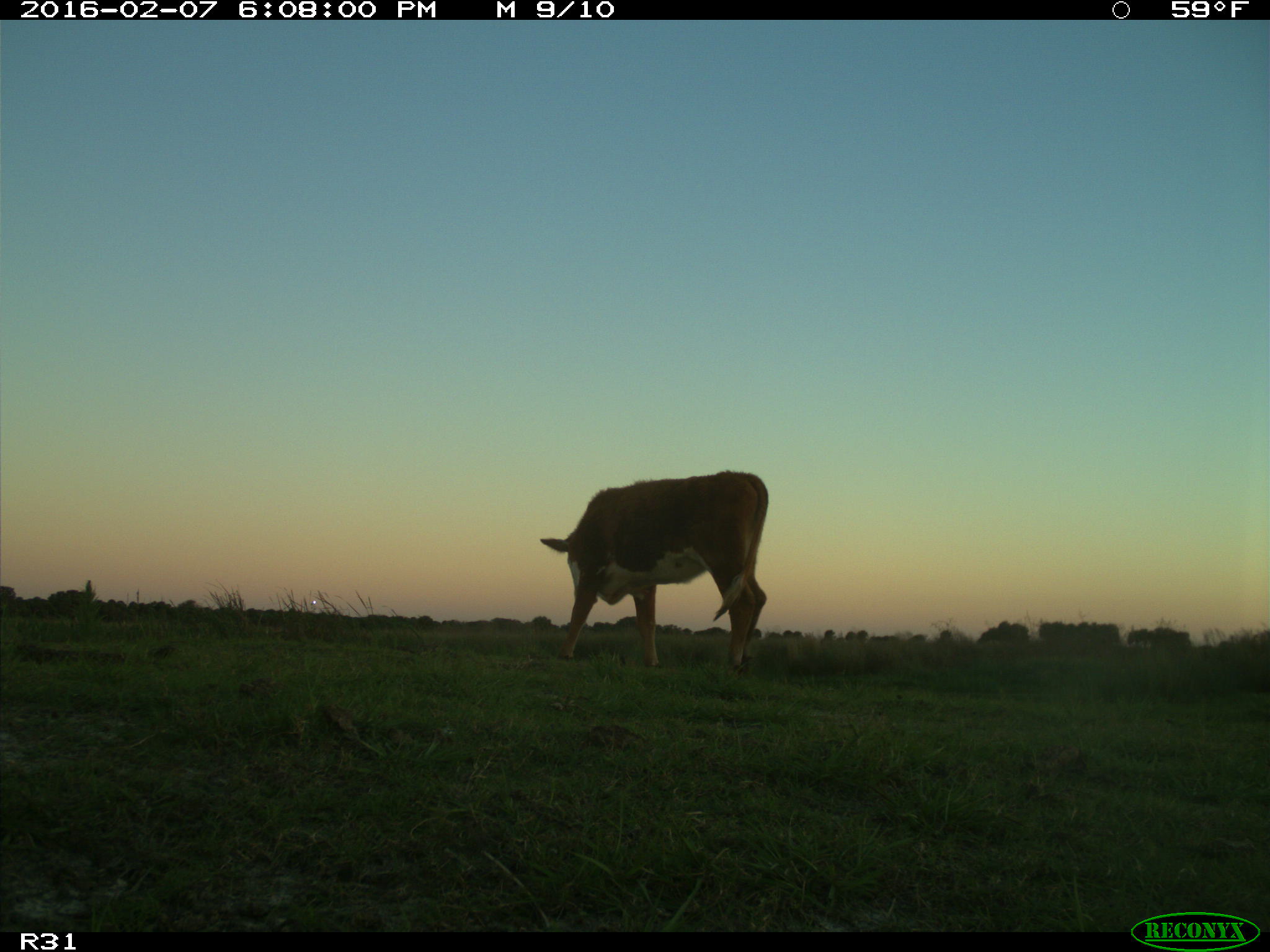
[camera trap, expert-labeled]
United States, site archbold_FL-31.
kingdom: Animalia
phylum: Chordata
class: Mammalia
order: Artiodactyla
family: Bovidae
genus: Bos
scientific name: Bos taurus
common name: domestic cow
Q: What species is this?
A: Bos taurus (domestic cow).